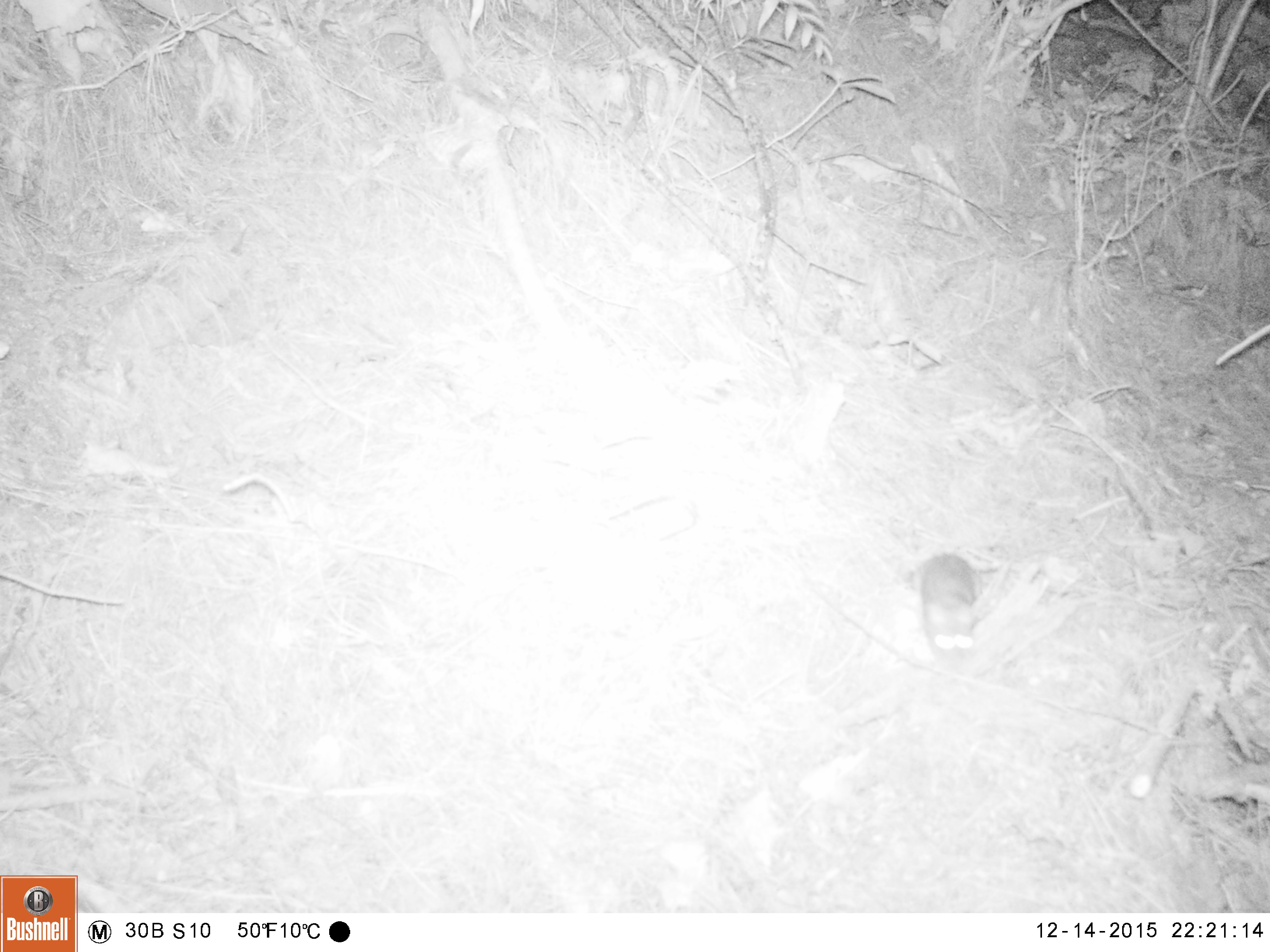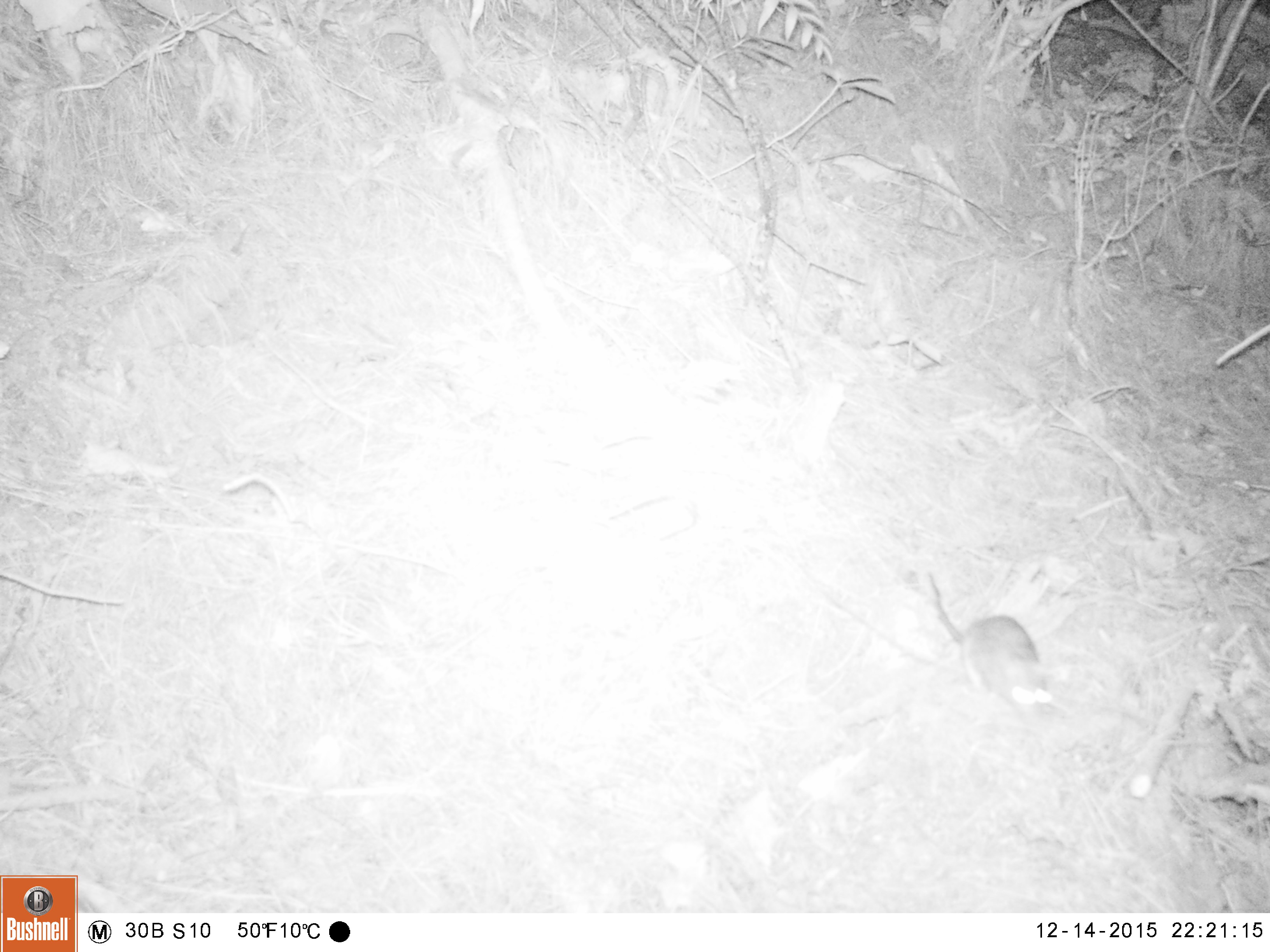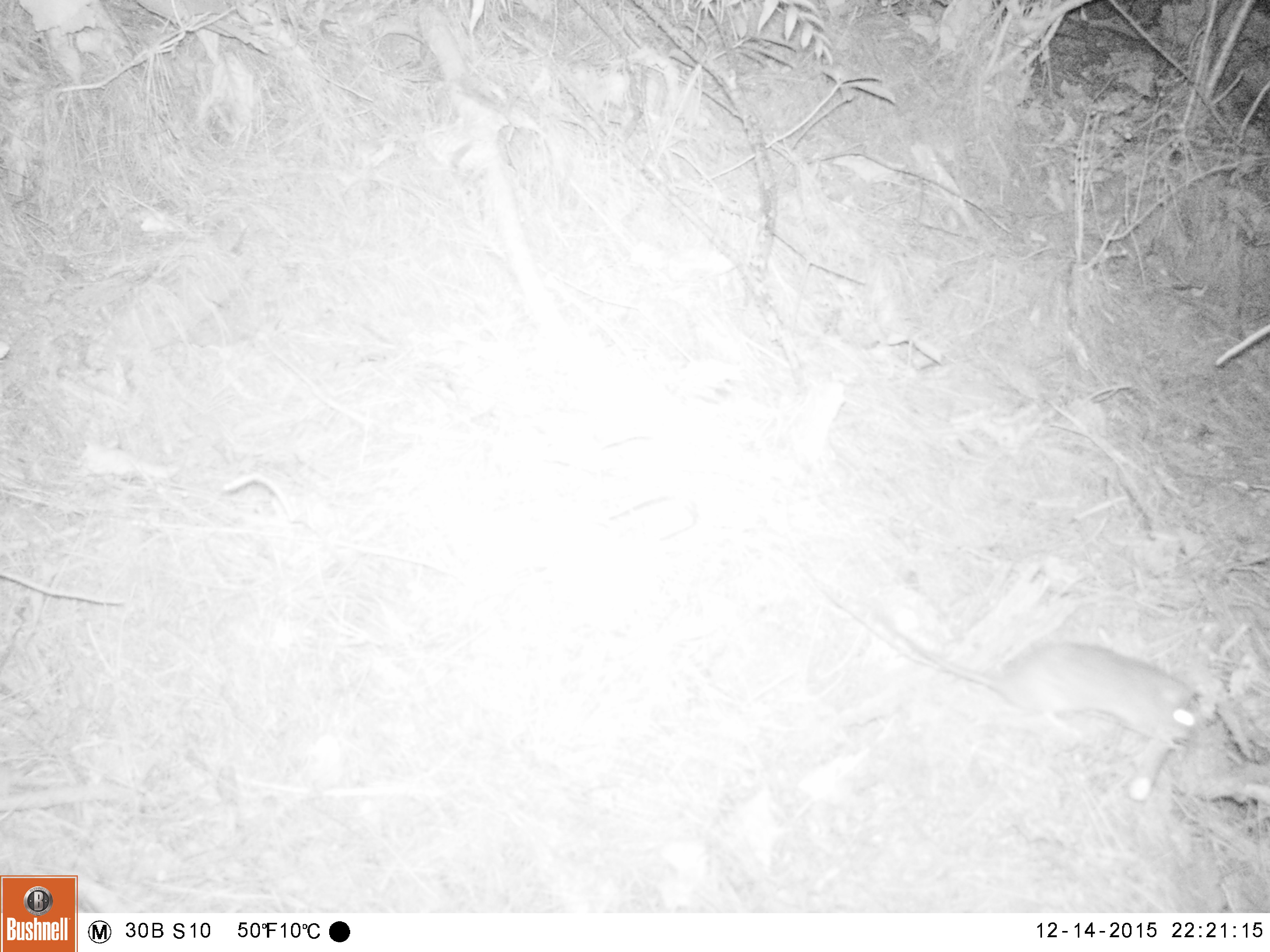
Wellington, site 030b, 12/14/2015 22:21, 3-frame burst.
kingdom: Animalia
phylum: Chordata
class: Mammalia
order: Rodentia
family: Muridae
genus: Rattus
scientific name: Rattus rattus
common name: ship rat